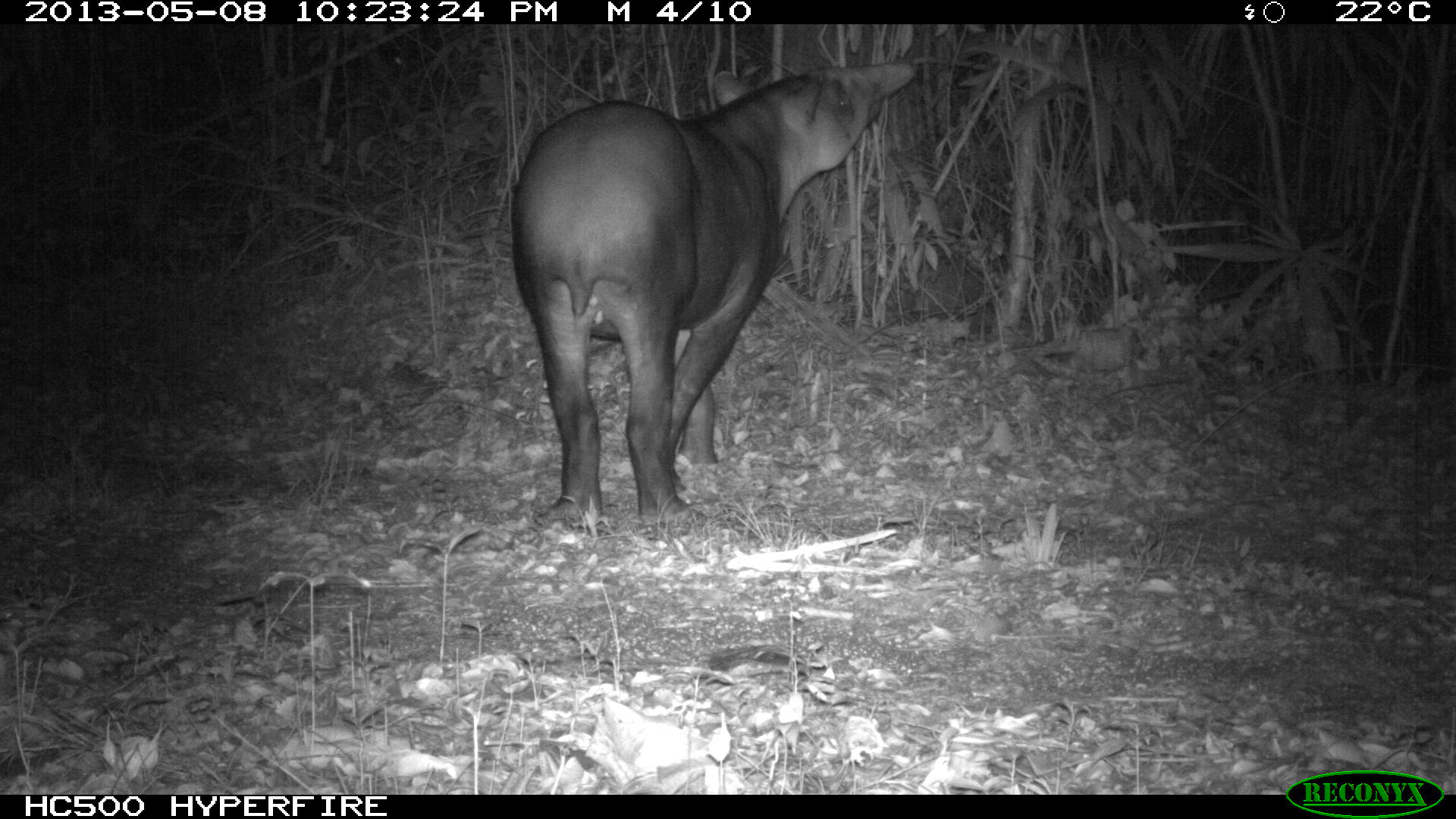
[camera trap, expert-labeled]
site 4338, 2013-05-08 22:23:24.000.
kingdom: Animalia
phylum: Chordata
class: Mammalia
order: Perissodactyla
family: Tapiridae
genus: Tapirus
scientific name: Tapirus bairdii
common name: baird's tapir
Tapirus bairdii (baird's tapir), count 1, sex female.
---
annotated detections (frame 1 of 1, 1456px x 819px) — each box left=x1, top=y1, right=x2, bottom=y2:
tapirus bairdii: left=512, top=53, right=930, bottom=531